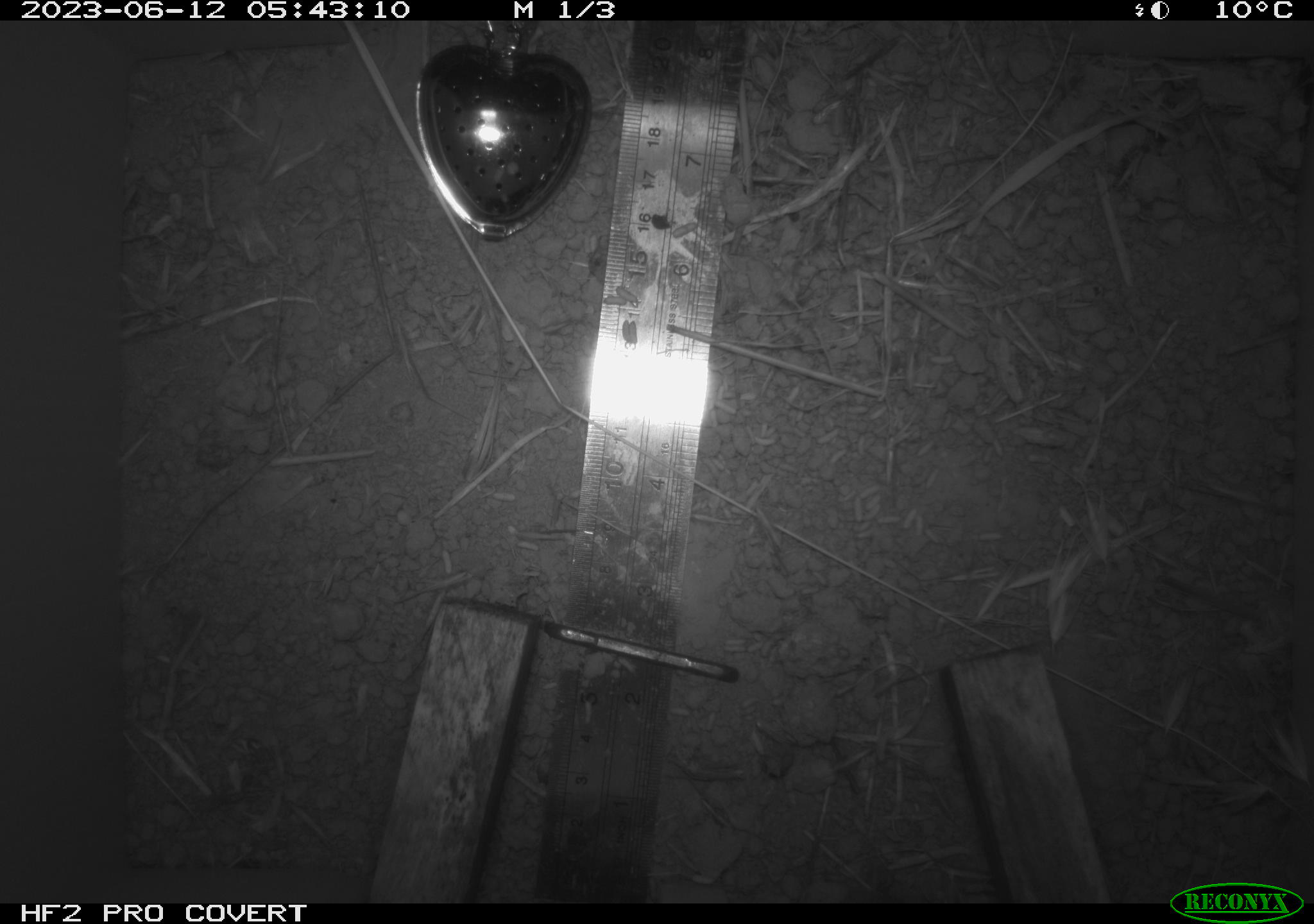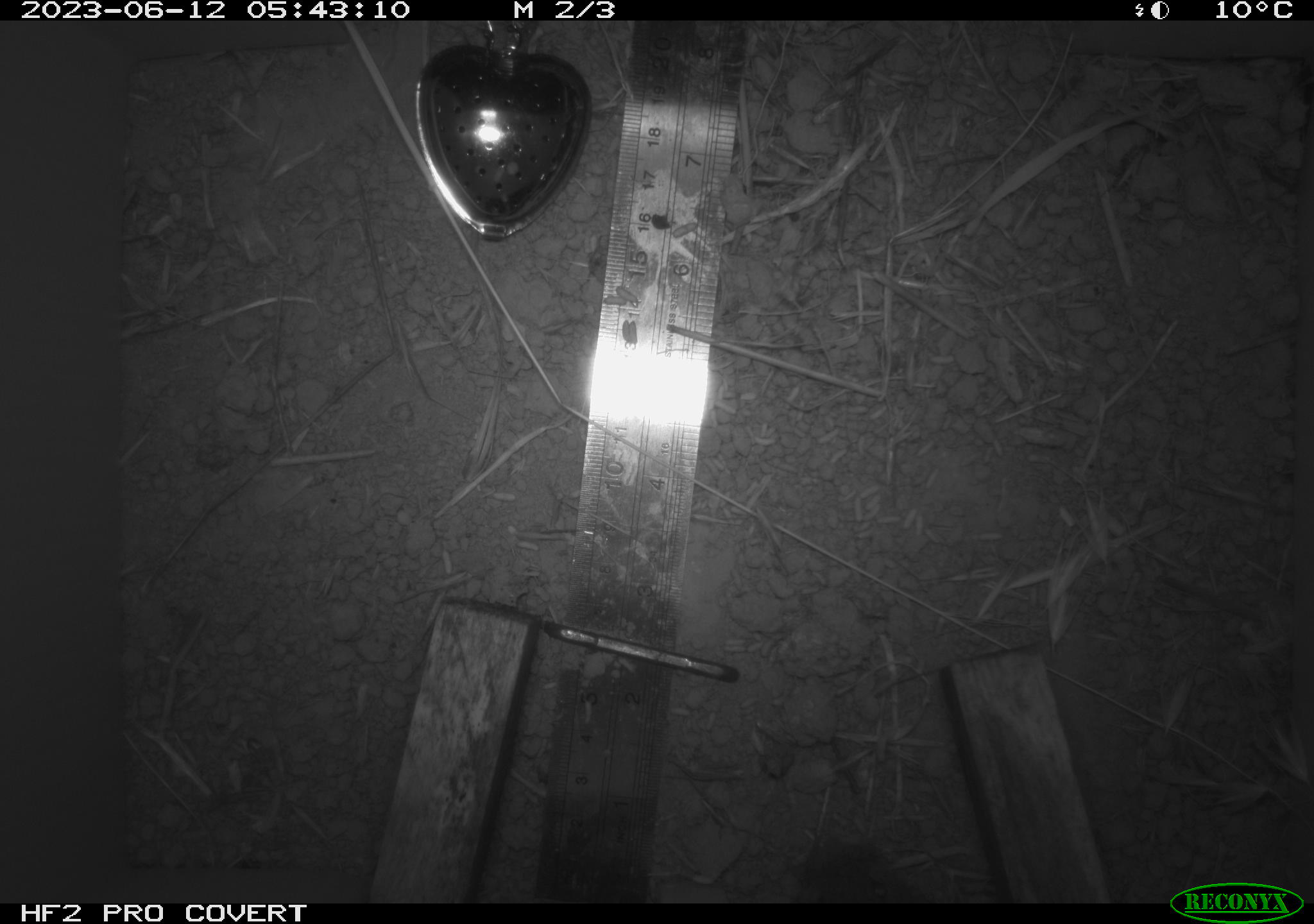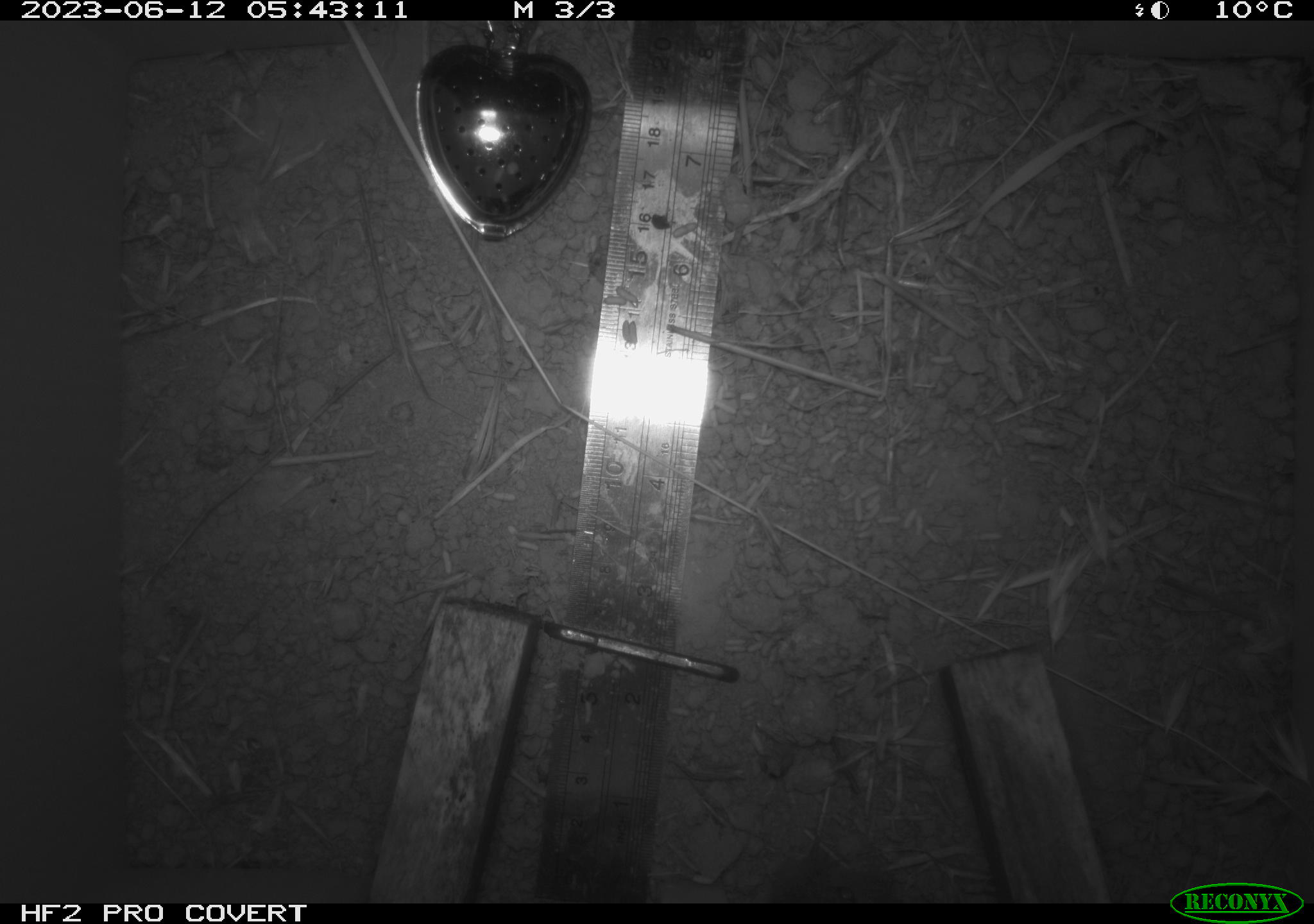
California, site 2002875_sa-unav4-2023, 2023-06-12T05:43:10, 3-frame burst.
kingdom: Animalia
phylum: Chordata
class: Mammalia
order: Rodentia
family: Cricetidae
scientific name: Arvicolinae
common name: voles, lemmings, and muskrats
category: arvicolinae subfamily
Arvicolinae subfamily (voles, lemmings, and muskrats) (Arvicolinae).